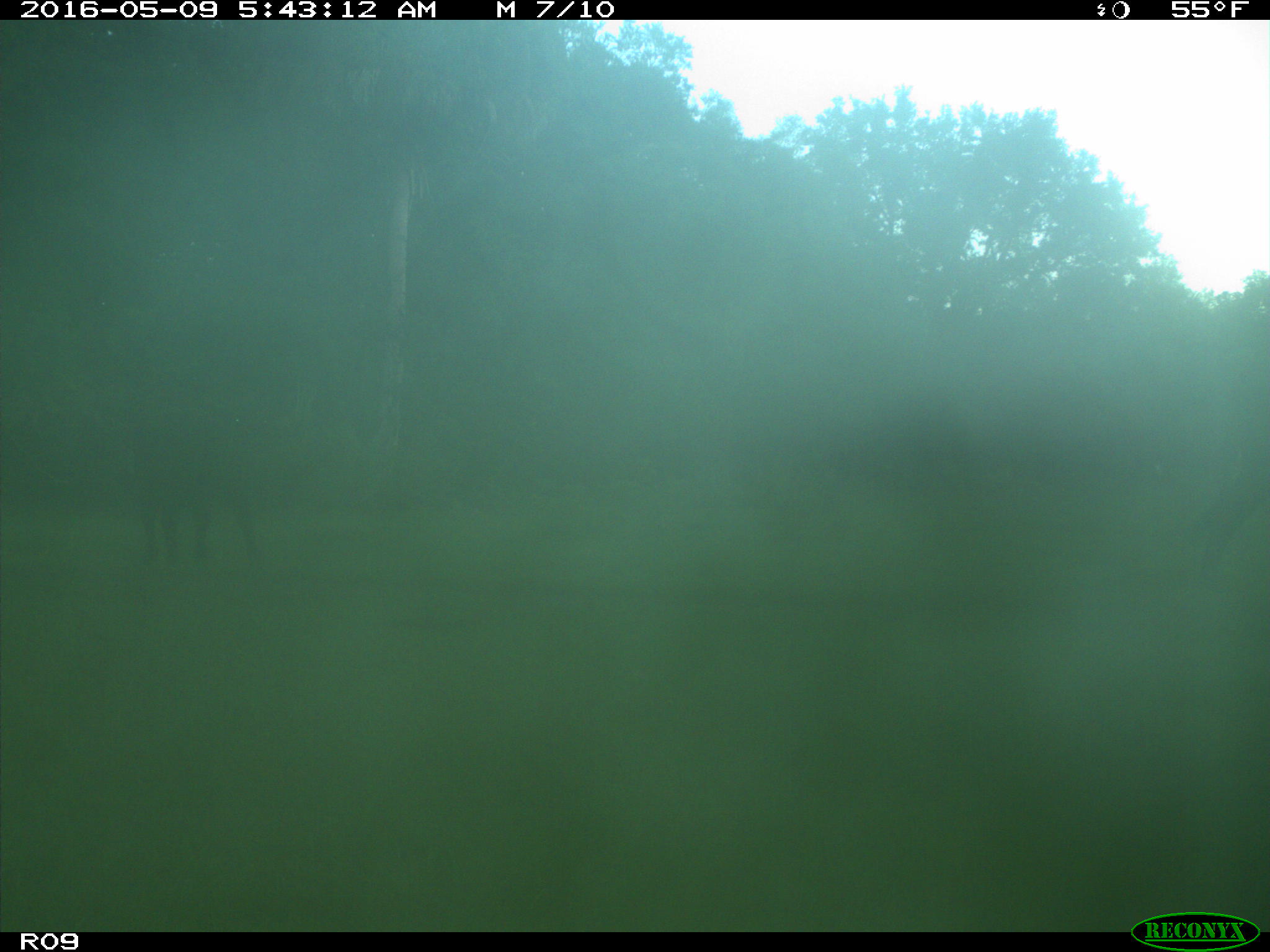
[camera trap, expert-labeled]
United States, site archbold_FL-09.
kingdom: Animalia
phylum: Chordata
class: Mammalia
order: Artiodactyla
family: Bovidae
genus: Bos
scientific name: Bos taurus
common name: domestic cow